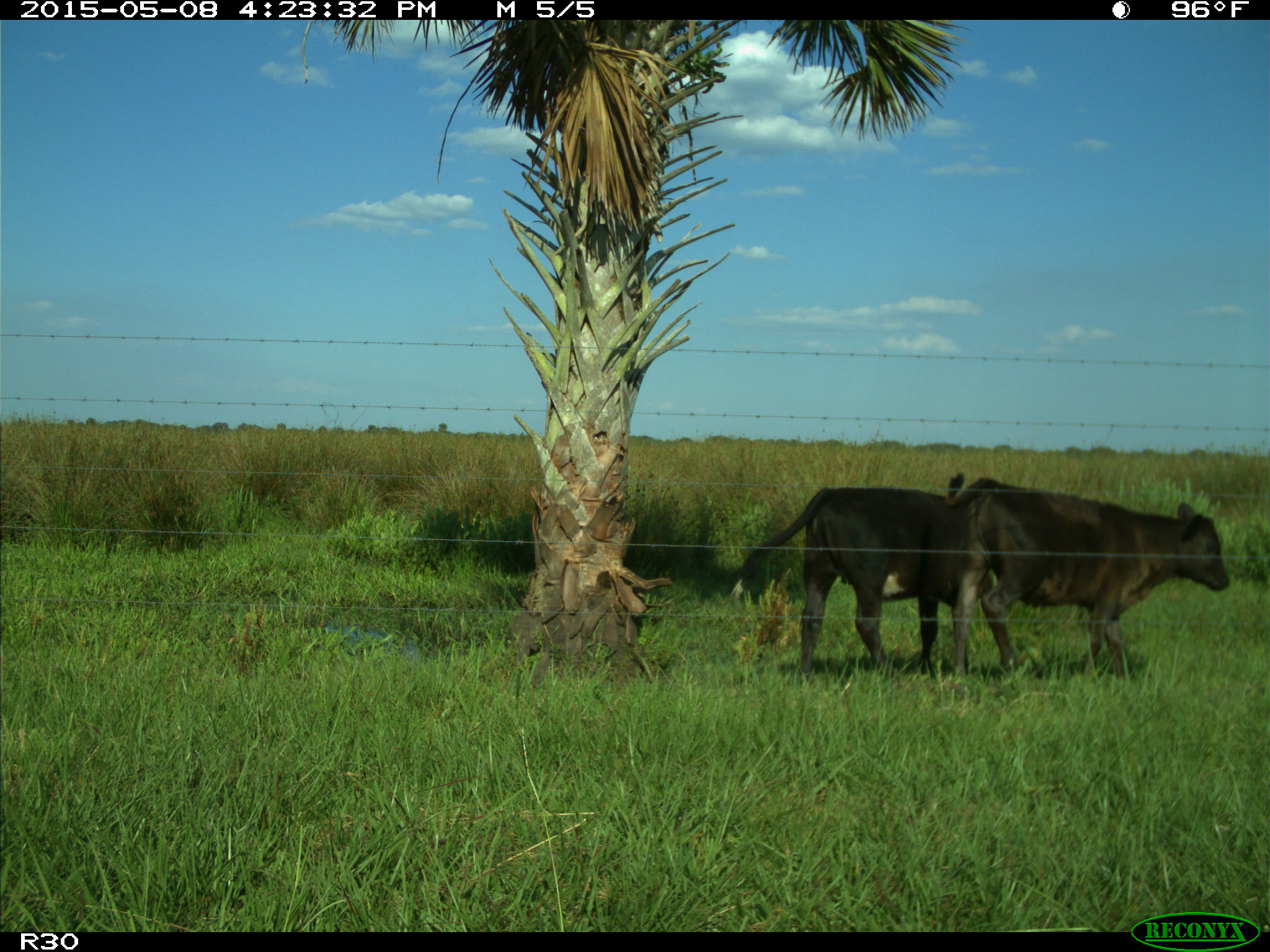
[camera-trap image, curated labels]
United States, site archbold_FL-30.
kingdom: Animalia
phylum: Chordata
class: Mammalia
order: Artiodactyla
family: Bovidae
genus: Bos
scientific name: Bos taurus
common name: domestic cow